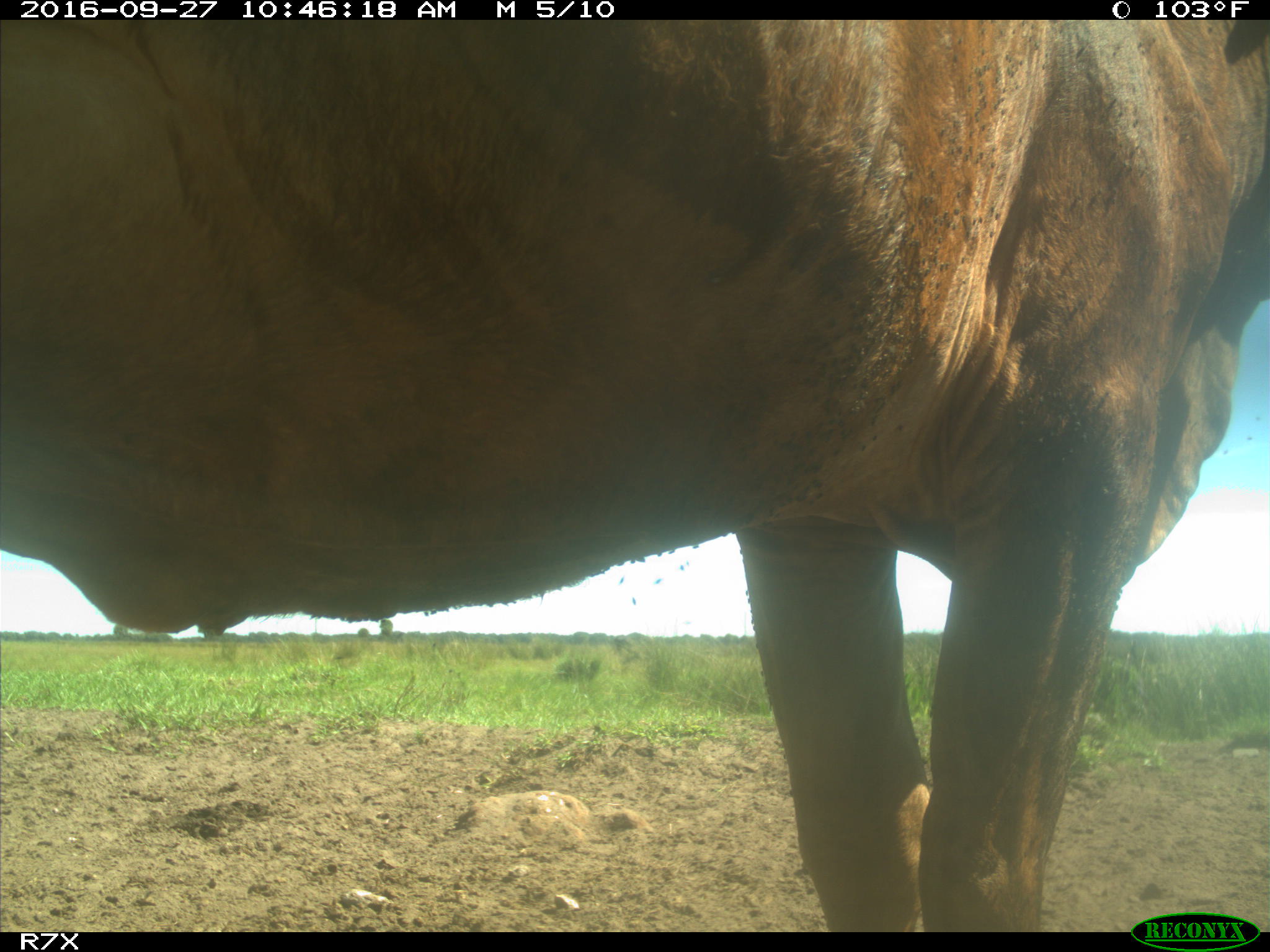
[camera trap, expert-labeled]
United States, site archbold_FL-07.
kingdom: Animalia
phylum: Chordata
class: Mammalia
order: Artiodactyla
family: Bovidae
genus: Bos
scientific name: Bos taurus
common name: domestic cow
Bos taurus (domestic cow).